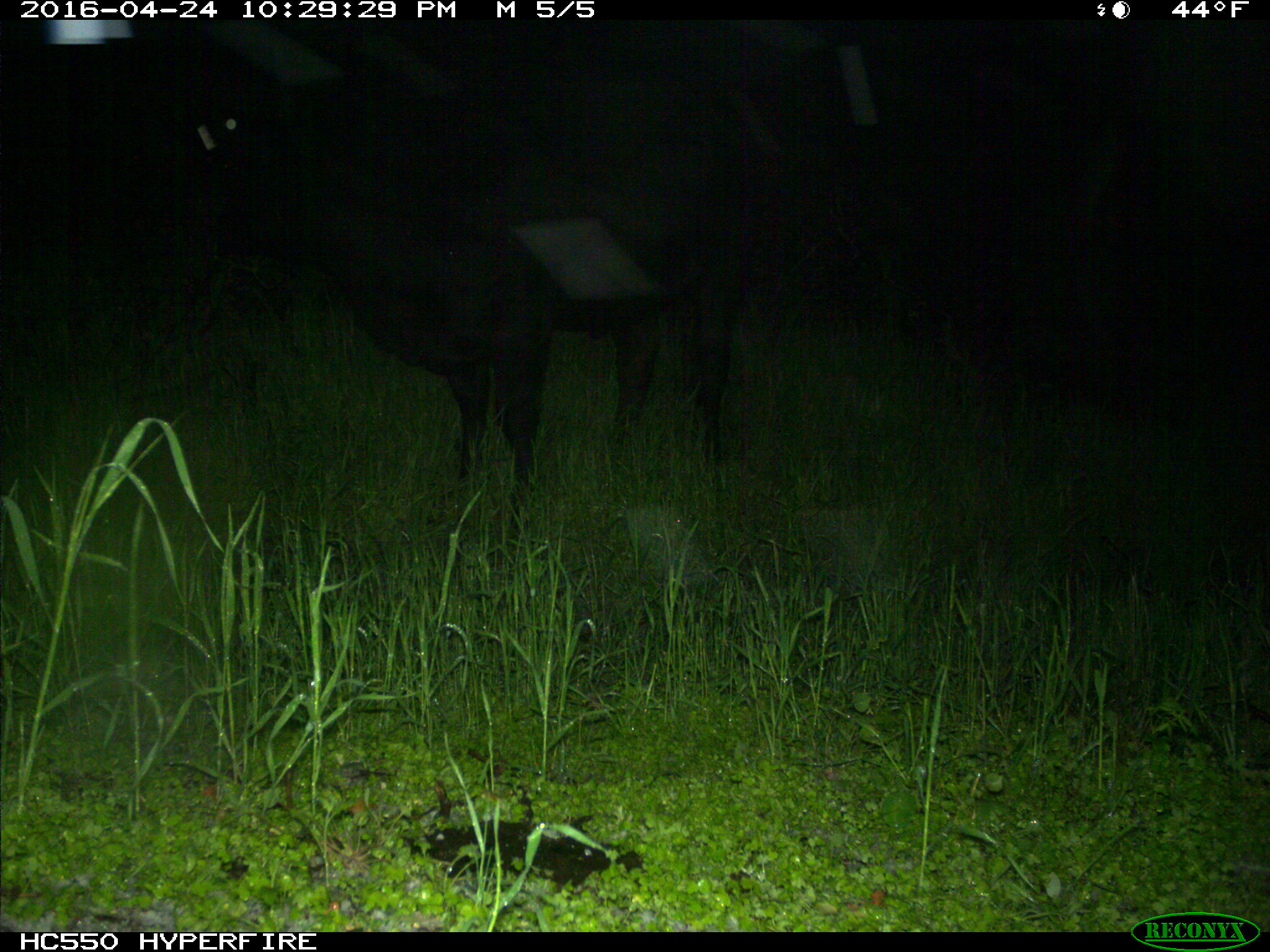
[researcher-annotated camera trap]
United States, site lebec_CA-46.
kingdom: Animalia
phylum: Chordata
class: Mammalia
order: Artiodactyla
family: Bovidae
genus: Bos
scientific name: Bos taurus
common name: domestic cow